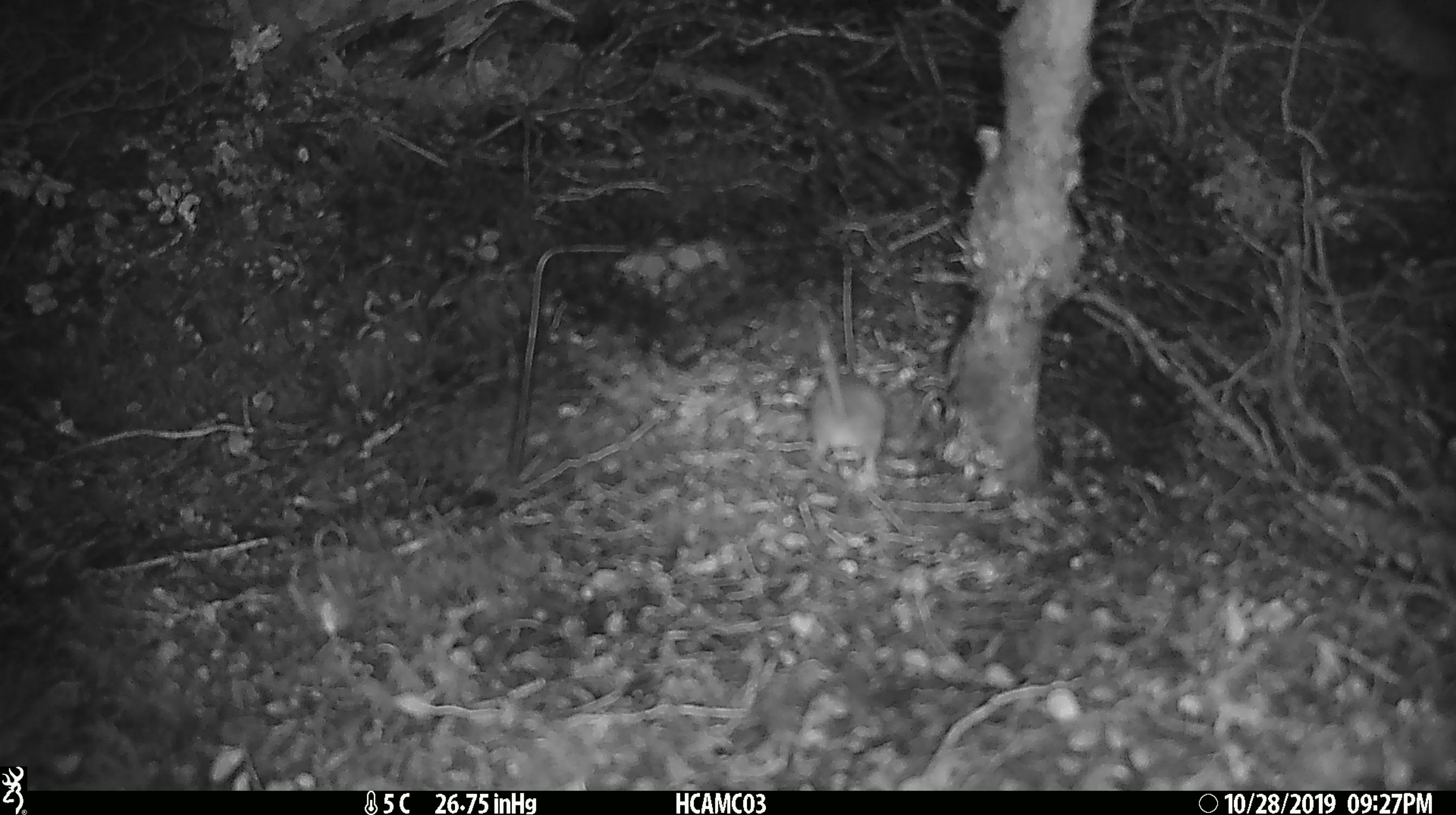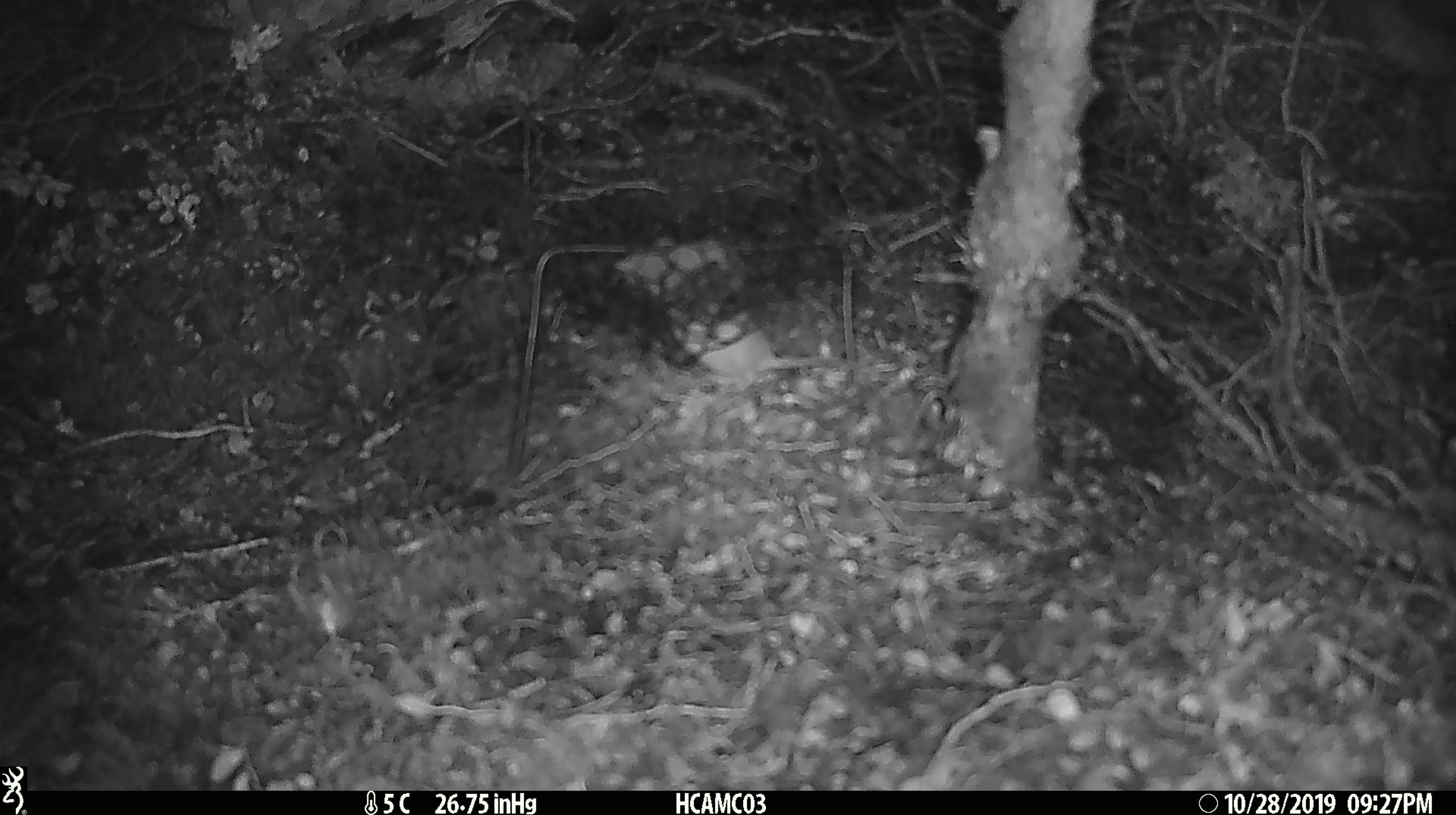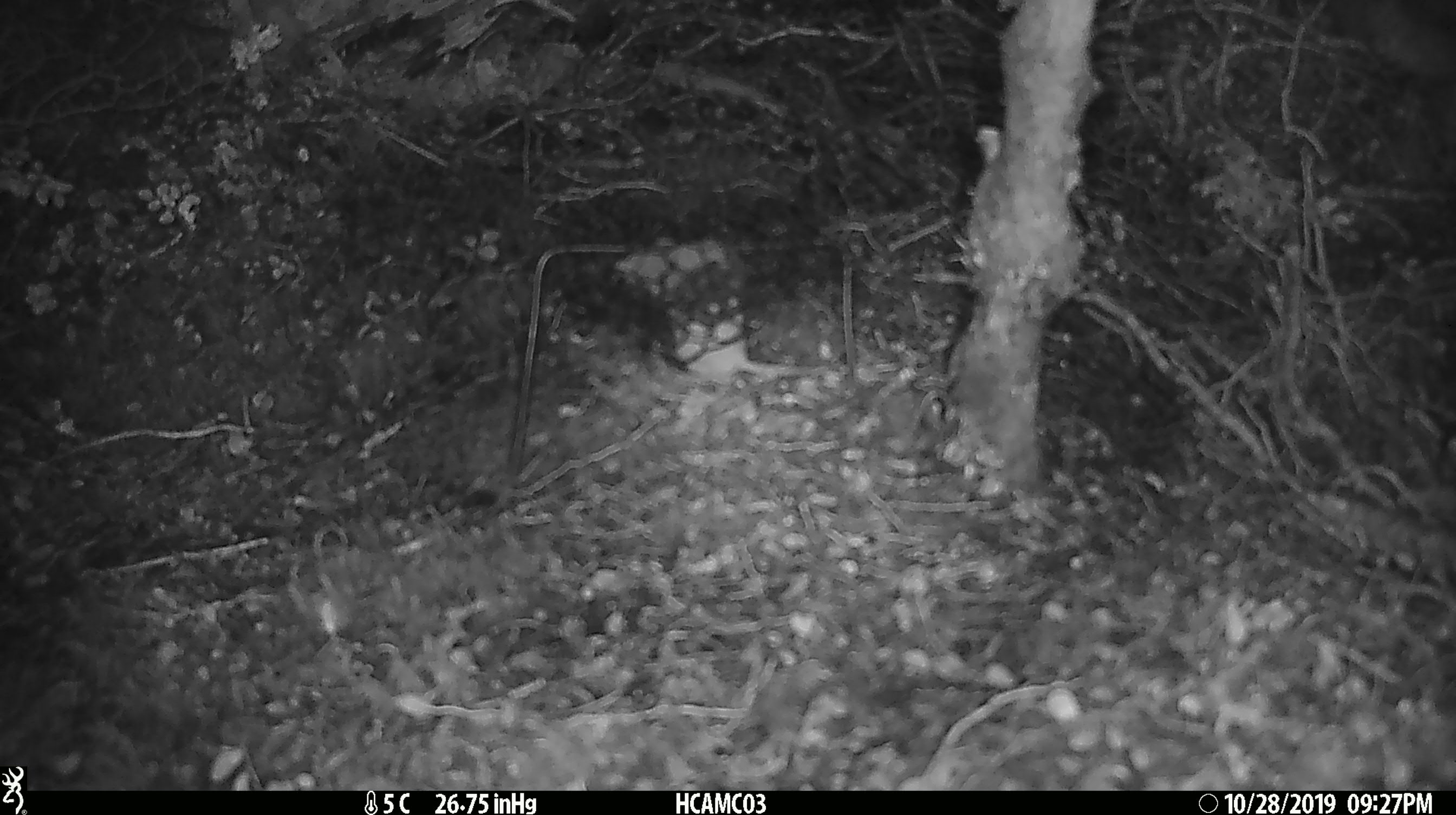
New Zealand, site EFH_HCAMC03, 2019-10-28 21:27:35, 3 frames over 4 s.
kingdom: Animalia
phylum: Chordata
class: Mammalia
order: Rodentia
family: Muridae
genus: Mus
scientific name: Mus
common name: mouse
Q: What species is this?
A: Mouse (Mus).